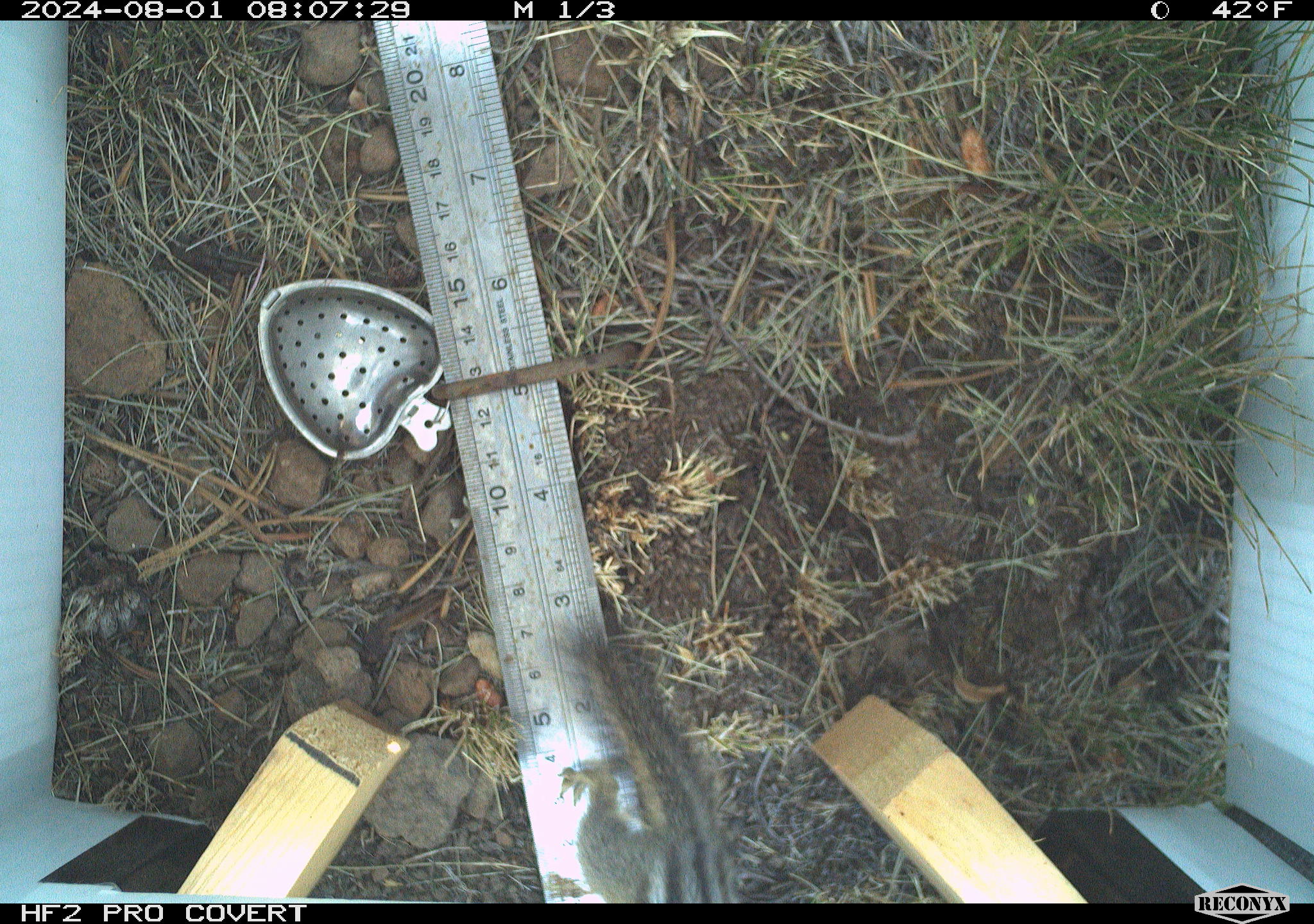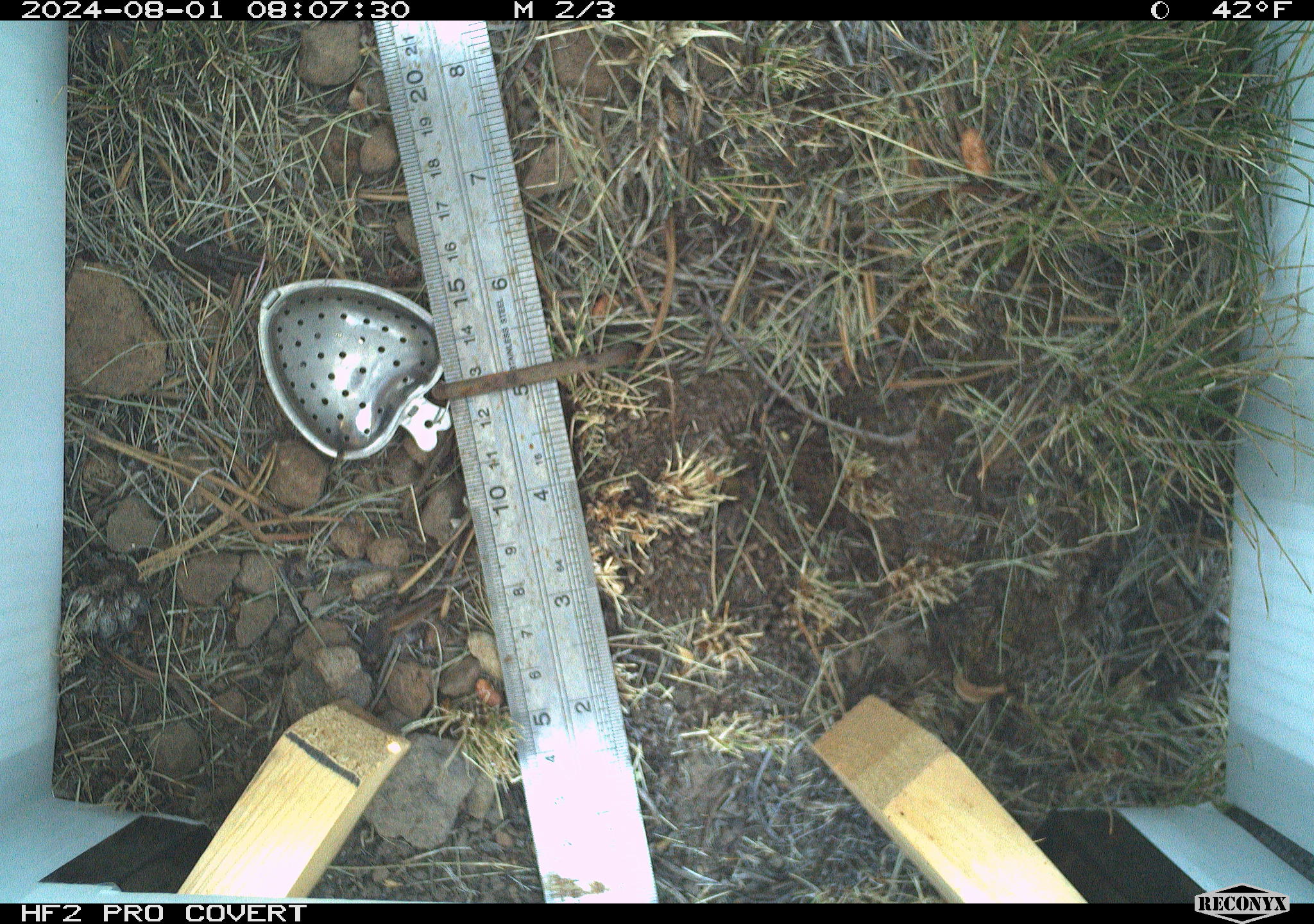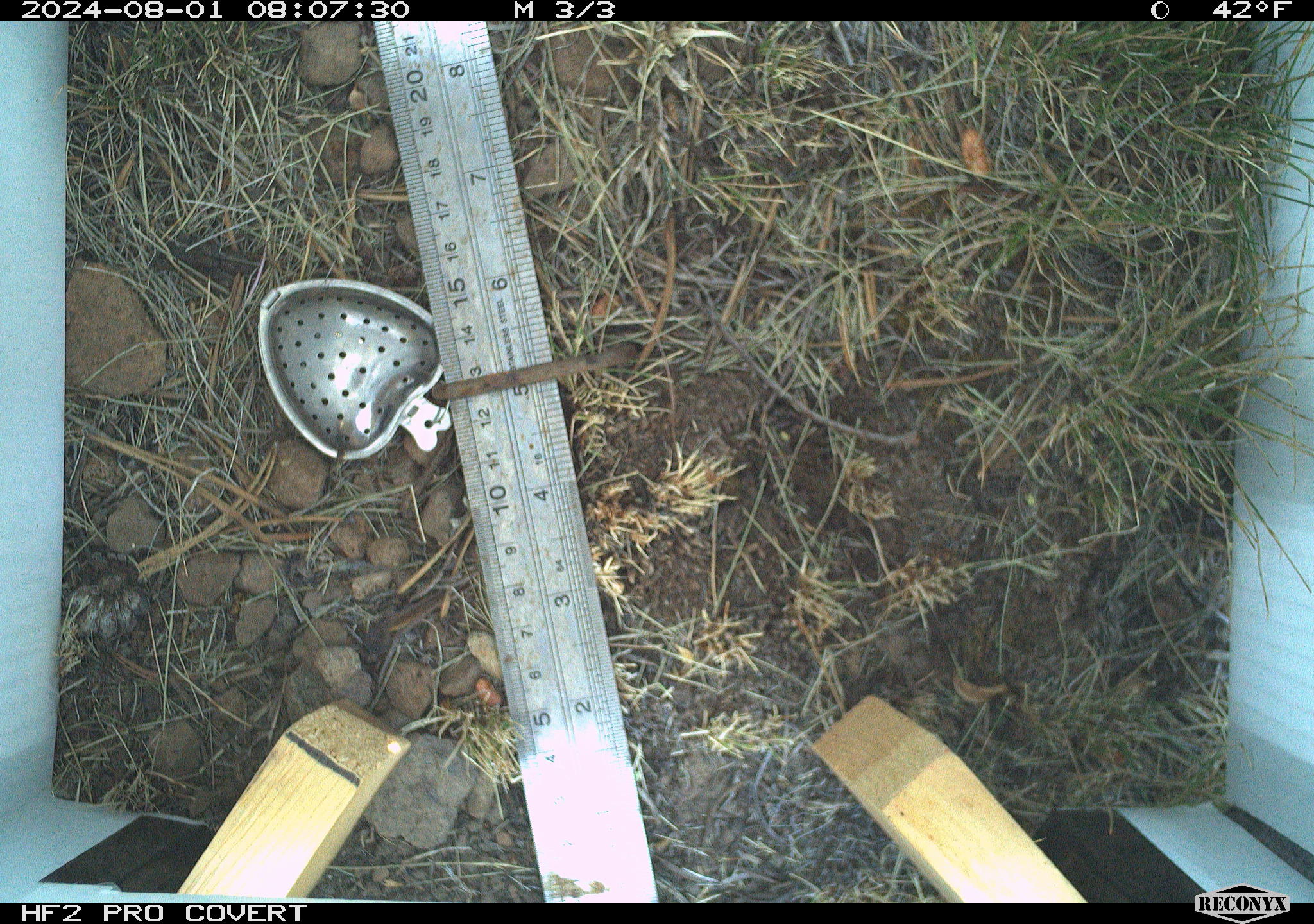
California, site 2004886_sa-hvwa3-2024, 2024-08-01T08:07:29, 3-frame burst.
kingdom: Animalia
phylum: Chordata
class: Mammalia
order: Rodentia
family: Sciuridae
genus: Neotamias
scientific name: Neotamias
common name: western chipmunks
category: neotamias species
Neotamias species (western chipmunks) (Neotamias).